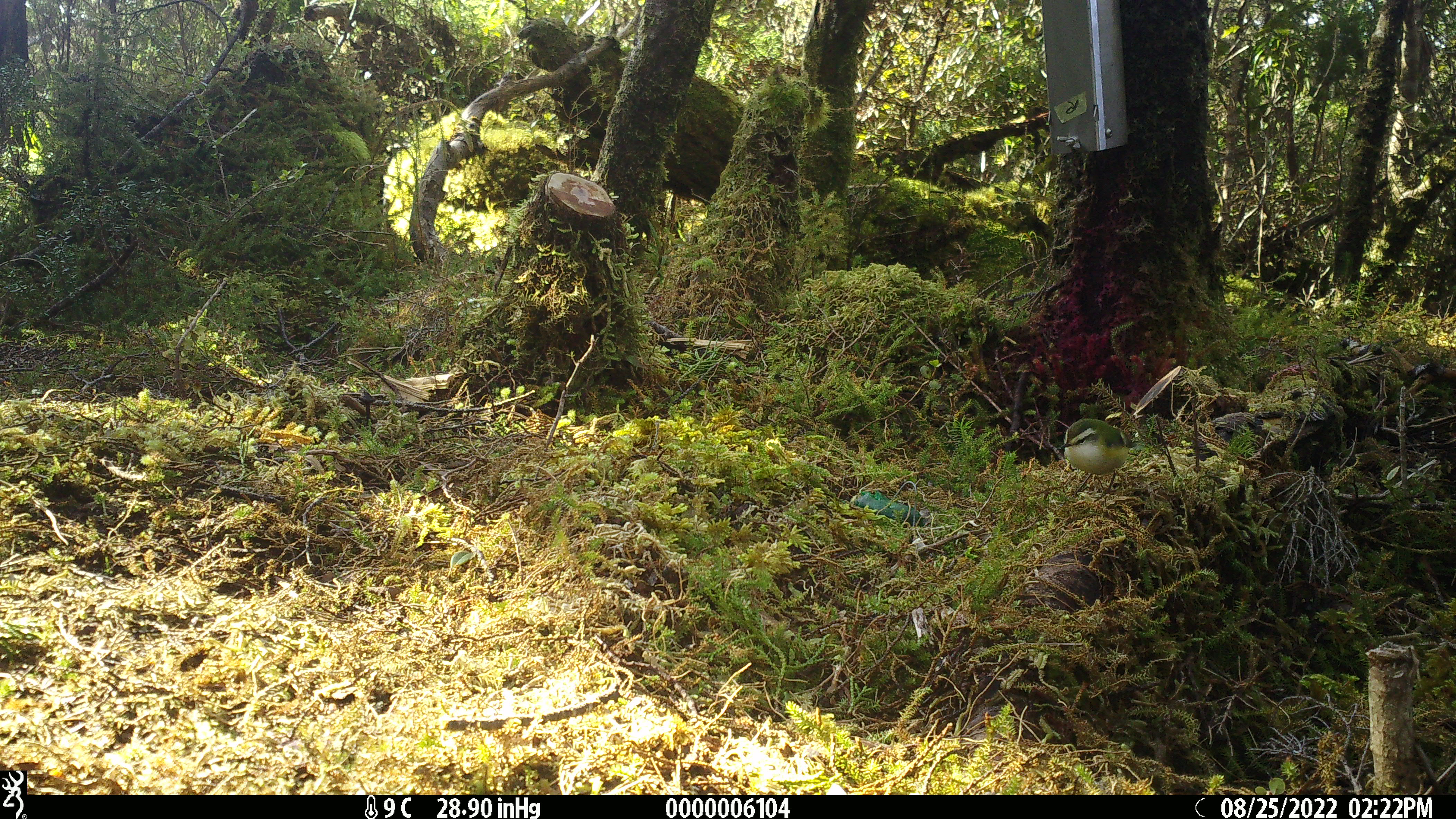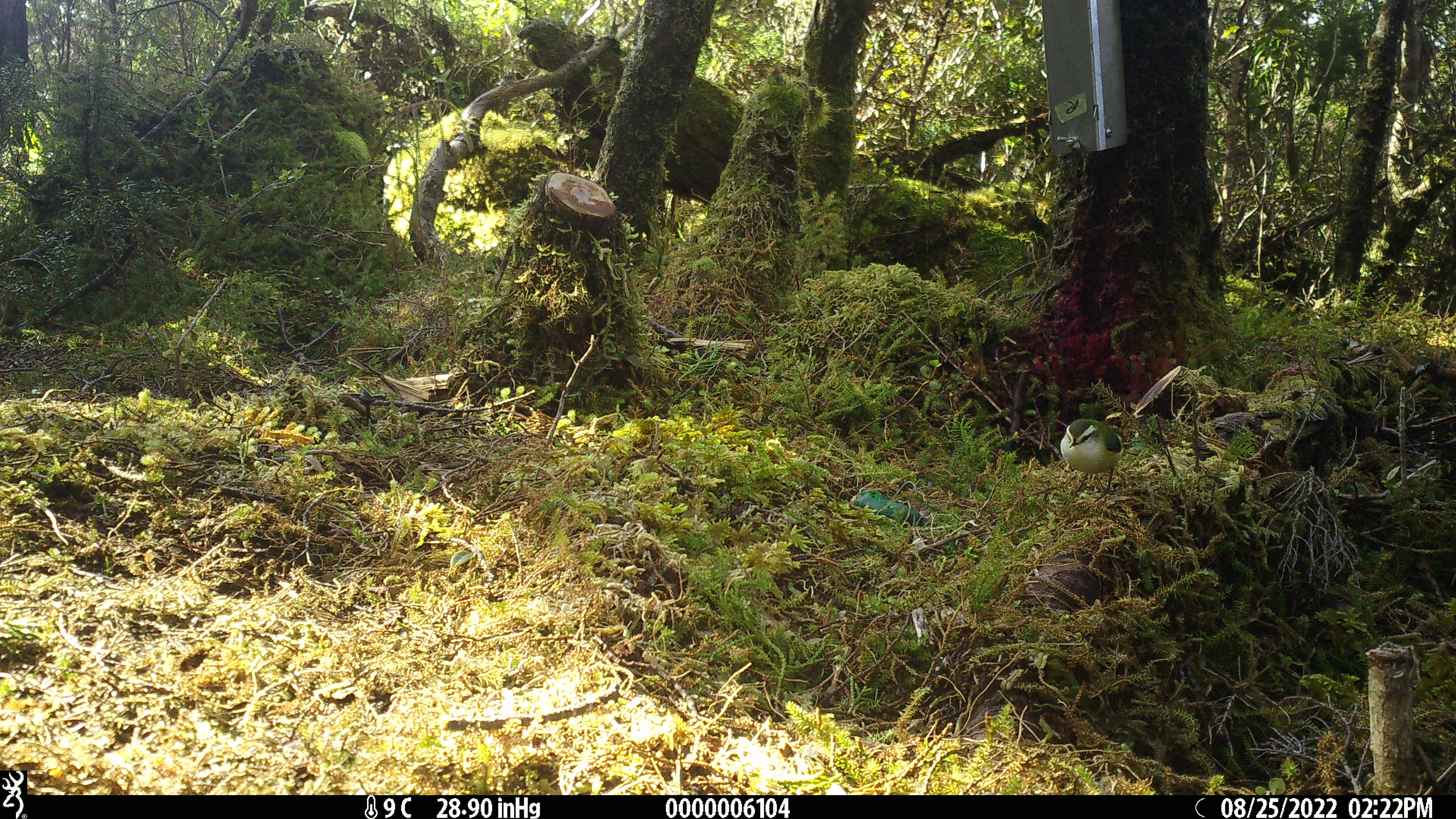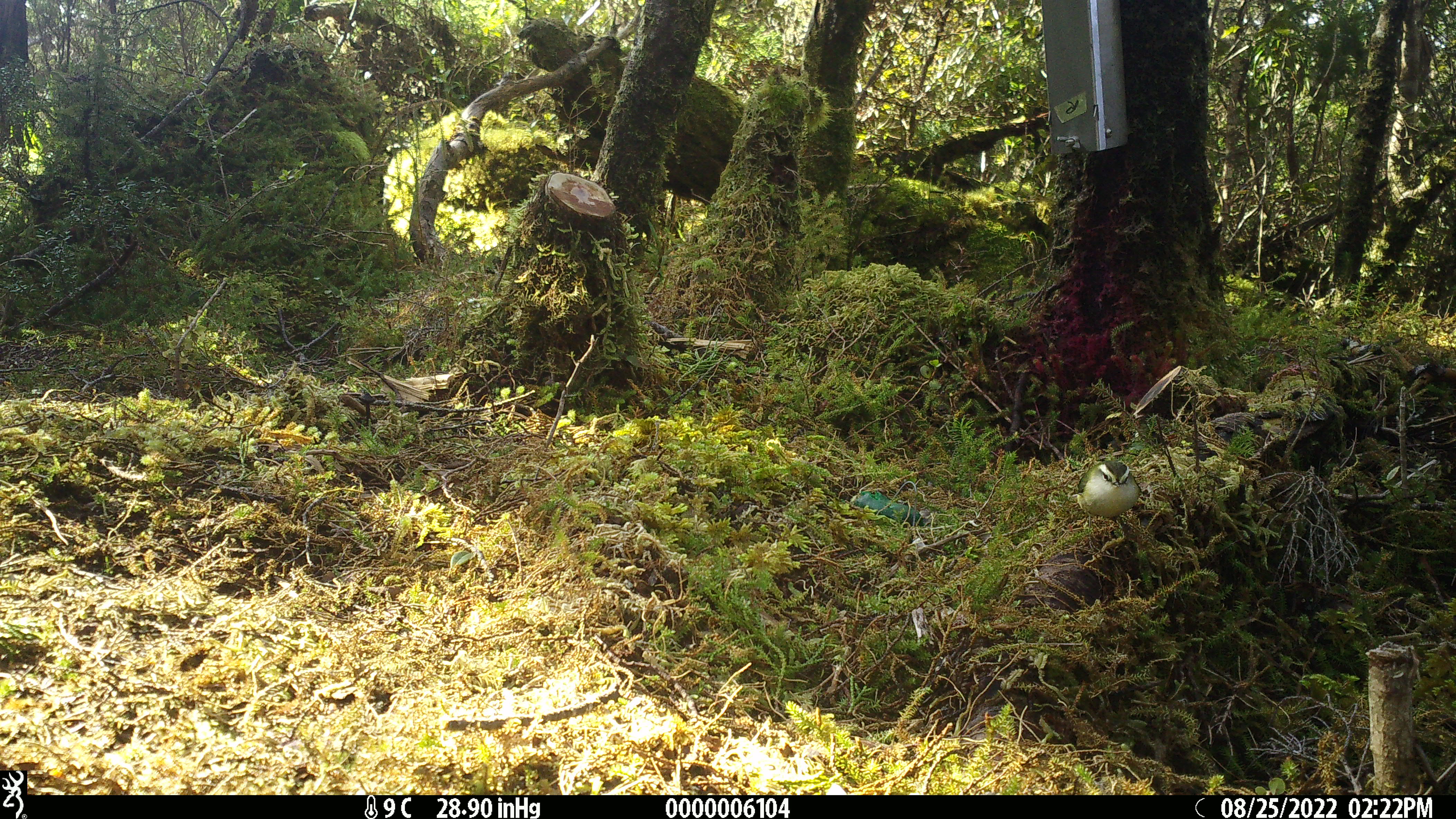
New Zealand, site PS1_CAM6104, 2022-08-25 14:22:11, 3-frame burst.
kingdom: Animalia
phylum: Chordata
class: Aves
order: Passeriformes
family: Acanthisittidae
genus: Acanthisitta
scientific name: Acanthisitta chloris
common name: rifleman